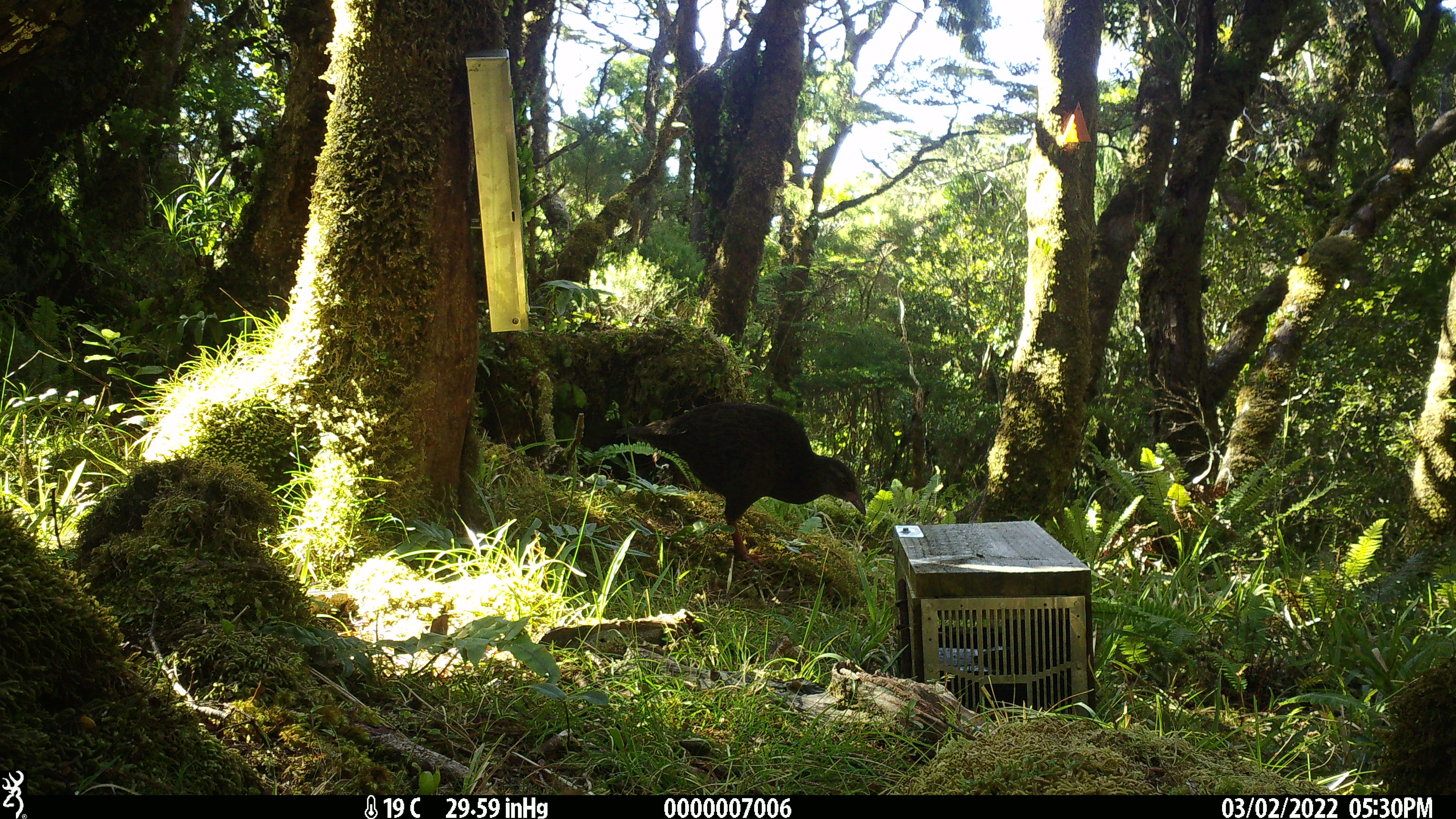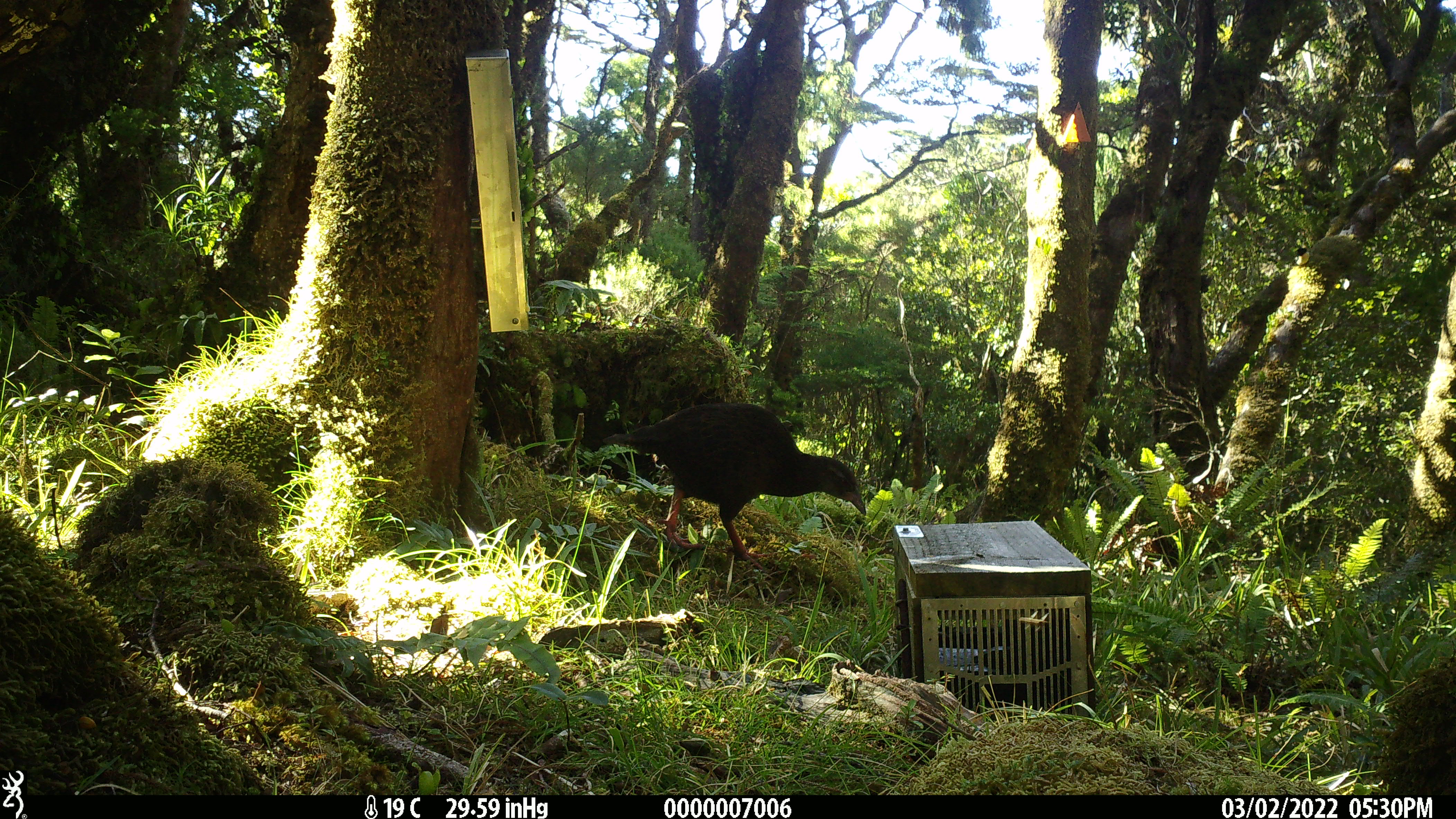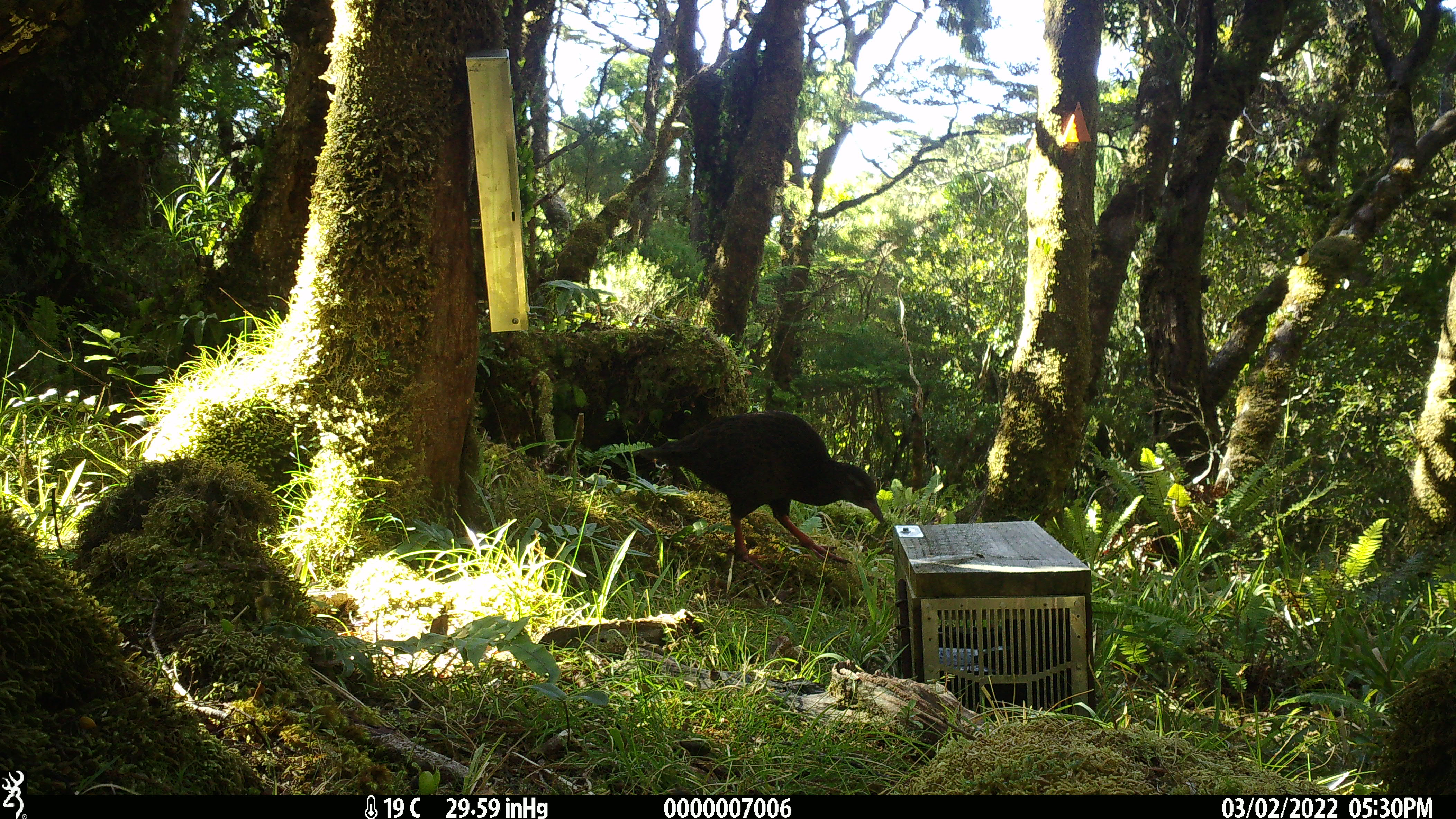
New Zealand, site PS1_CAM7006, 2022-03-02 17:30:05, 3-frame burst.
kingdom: Animalia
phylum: Chordata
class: Aves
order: Gruiformes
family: Rallidae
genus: Gallirallus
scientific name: Gallirallus australis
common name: weka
Weka (Gallirallus australis).